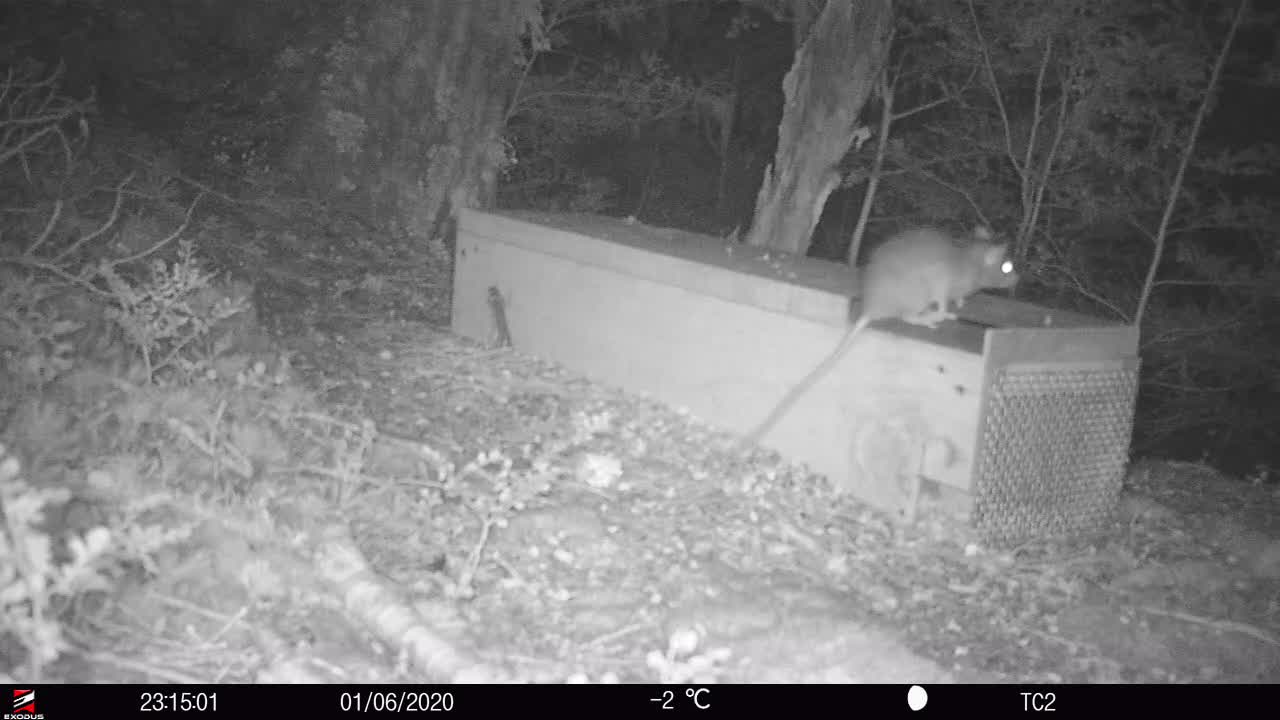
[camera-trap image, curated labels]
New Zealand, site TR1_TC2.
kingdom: Animalia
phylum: Chordata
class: Mammalia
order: Rodentia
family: Muridae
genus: Rattus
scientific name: Rattus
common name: rat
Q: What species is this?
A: Rat (Rattus).